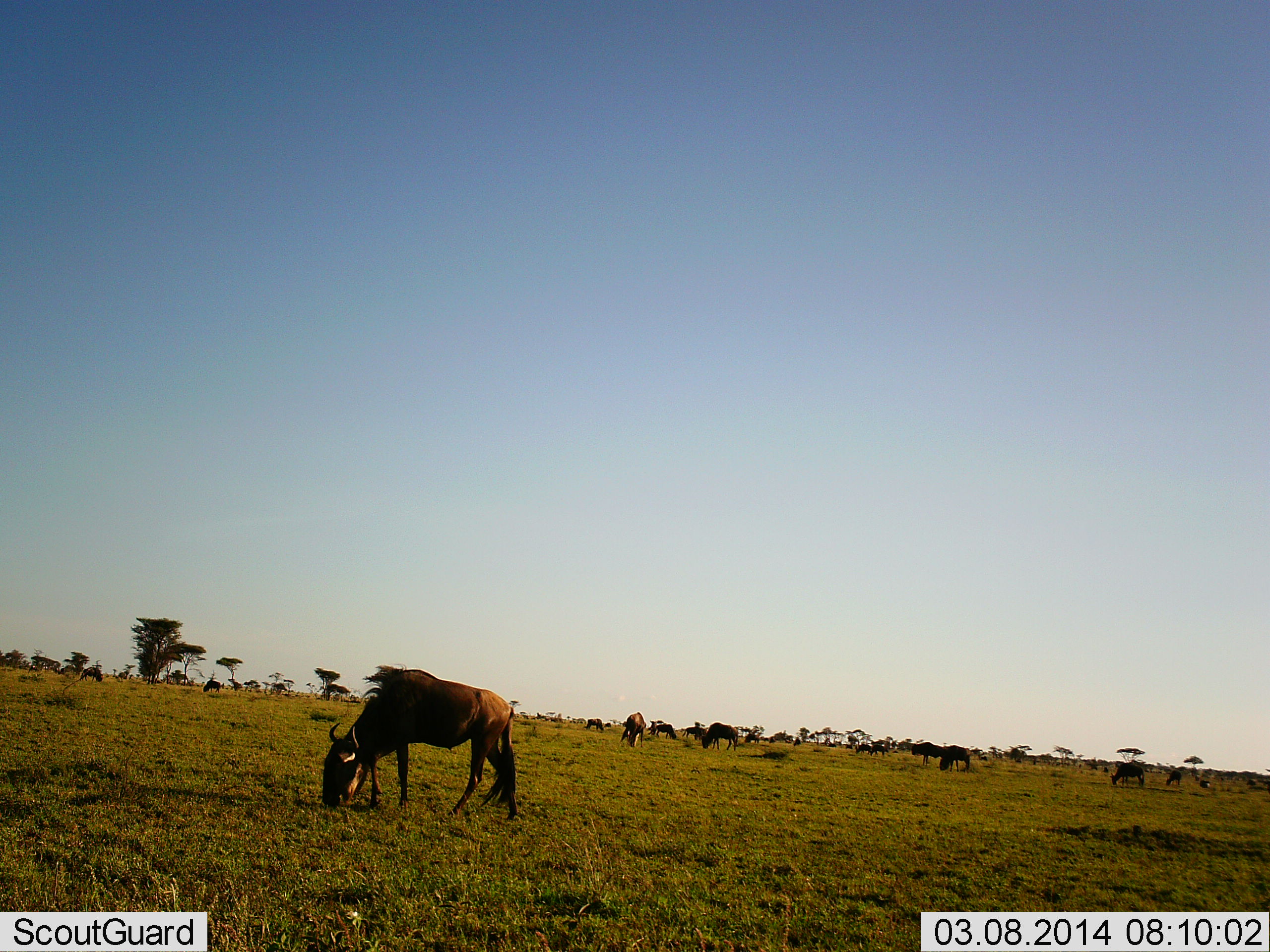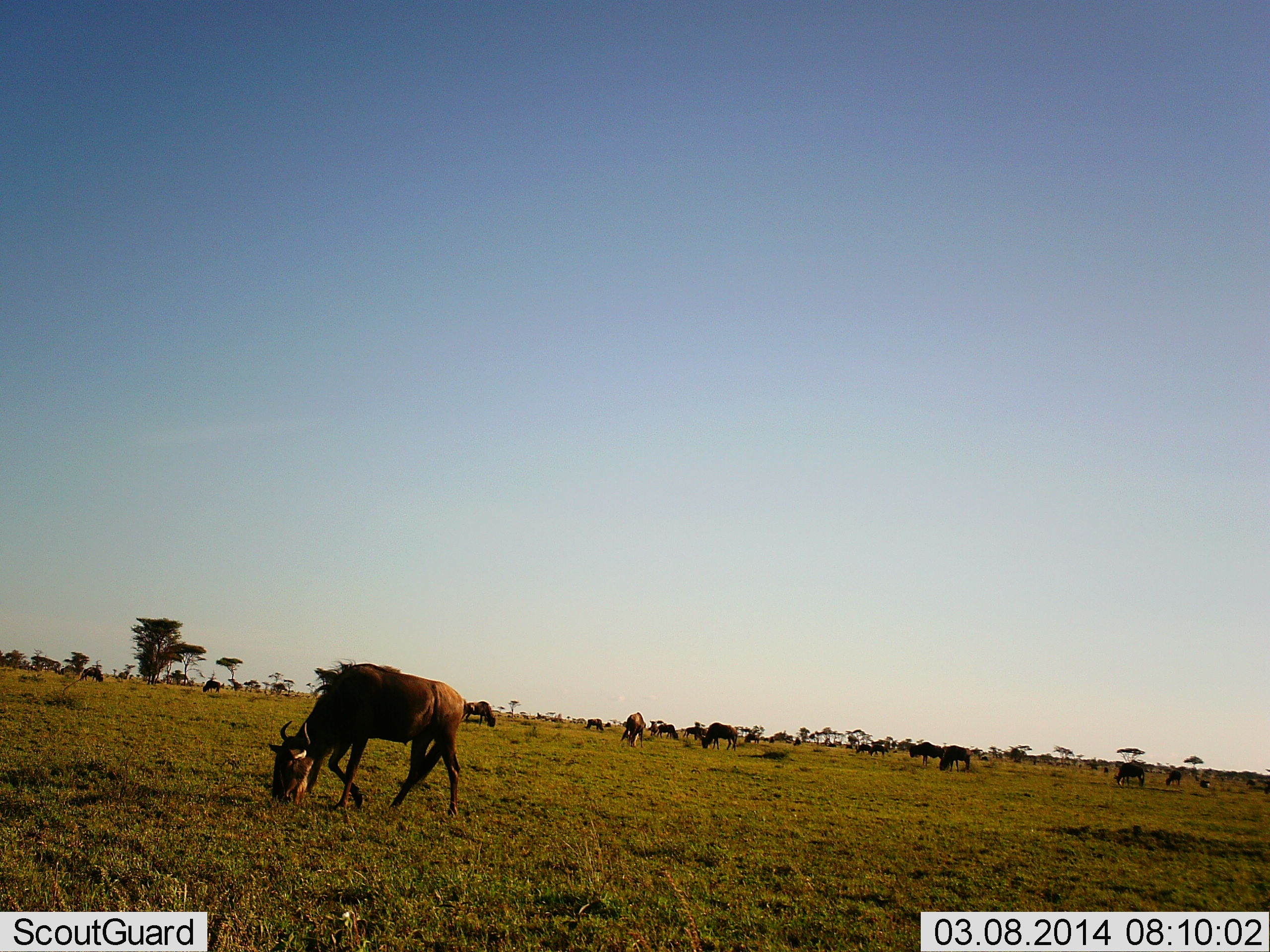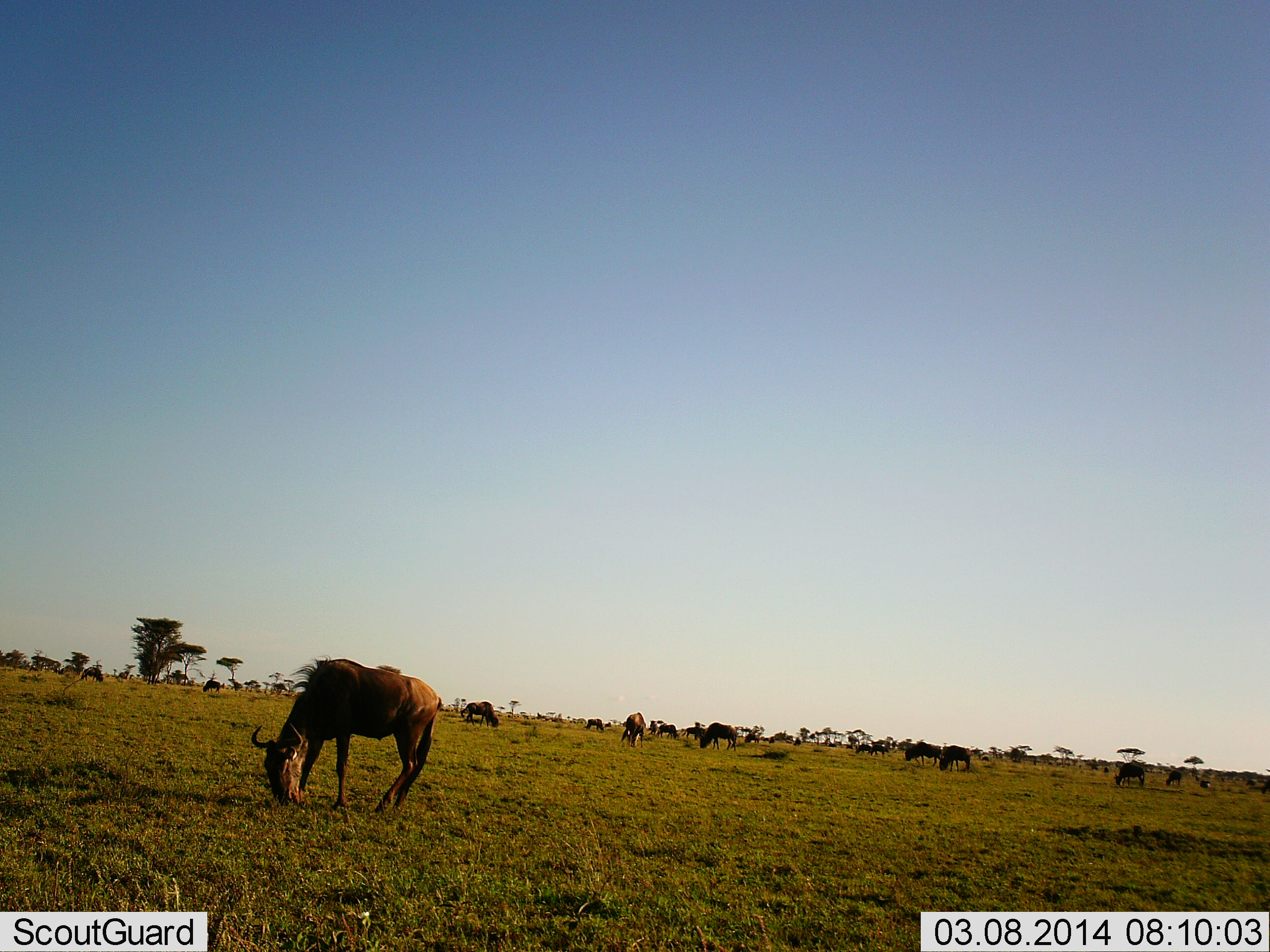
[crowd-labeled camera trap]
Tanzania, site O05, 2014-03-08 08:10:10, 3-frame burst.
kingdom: Animalia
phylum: Chordata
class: Mammalia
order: Artiodactyla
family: Bovidae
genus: Connochaetes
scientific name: Connochaetes taurinus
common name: blue wildebeest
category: wildebeest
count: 11-50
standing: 30%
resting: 0%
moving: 30%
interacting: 0%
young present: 0%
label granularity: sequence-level